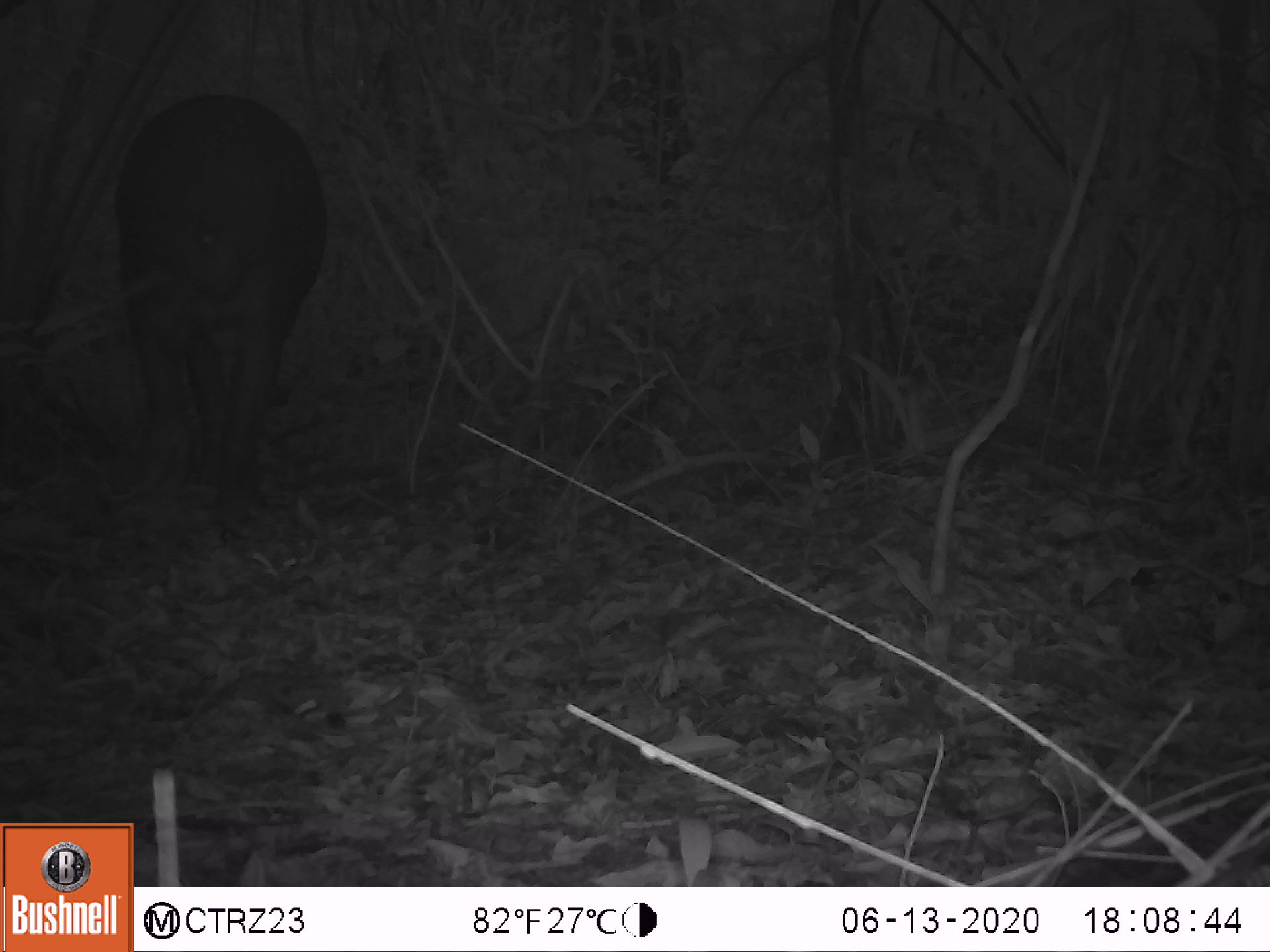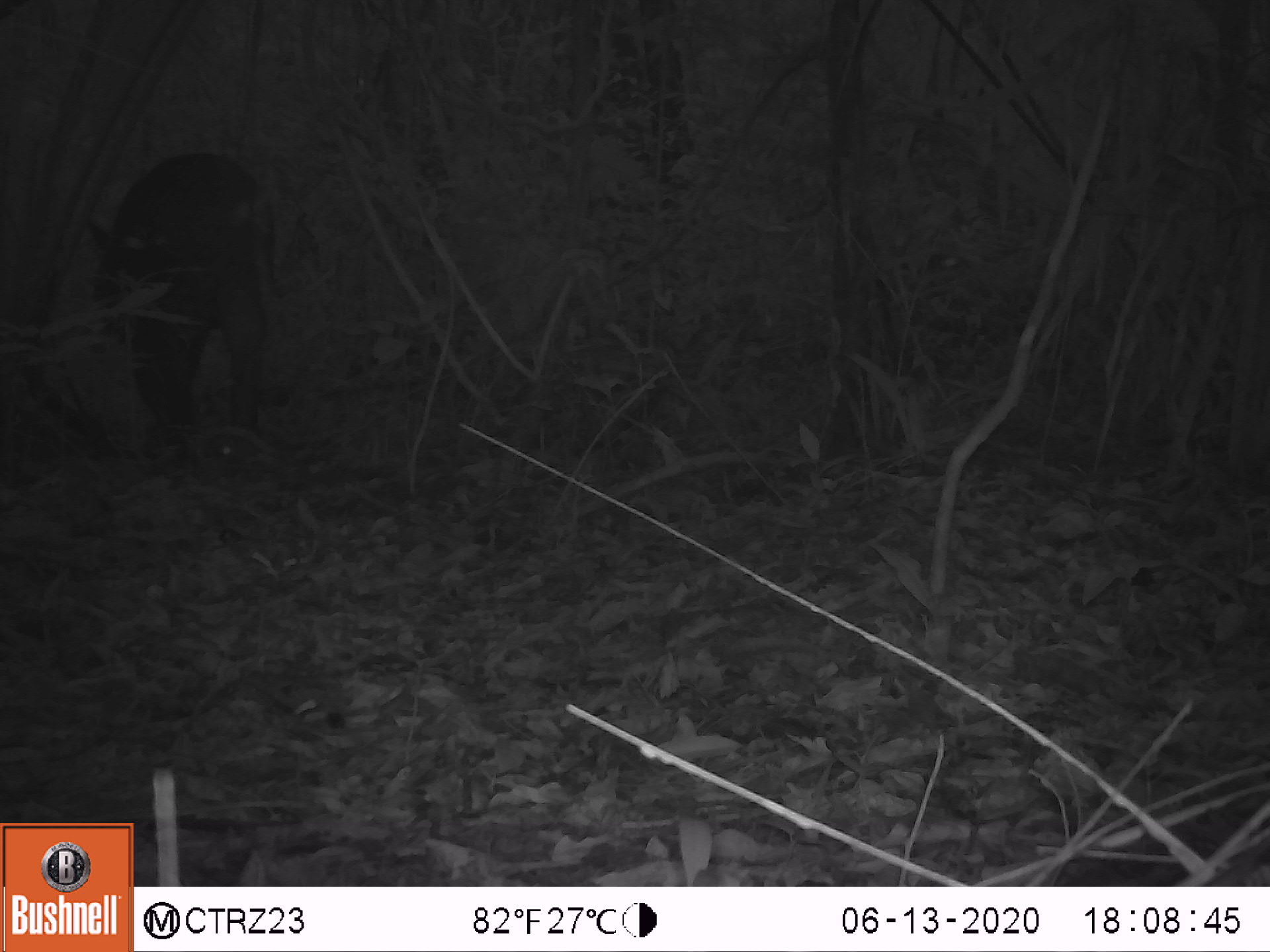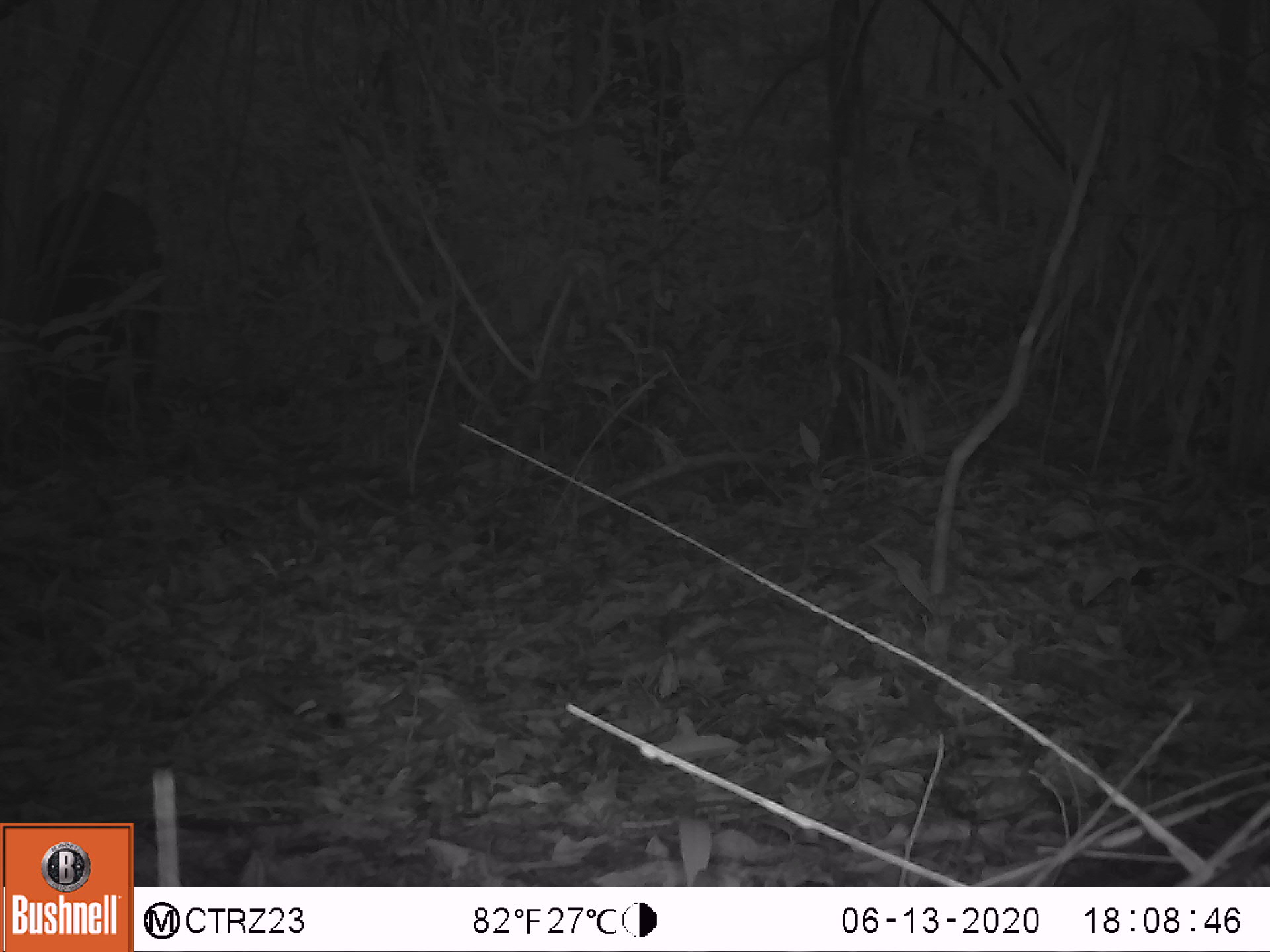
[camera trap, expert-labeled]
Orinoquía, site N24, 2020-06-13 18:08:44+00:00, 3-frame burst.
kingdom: Animalia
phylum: Chordata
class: Mammalia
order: Perissodactyla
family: Tapiridae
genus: Tapirus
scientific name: Tapirus terrestris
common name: lowland tapir